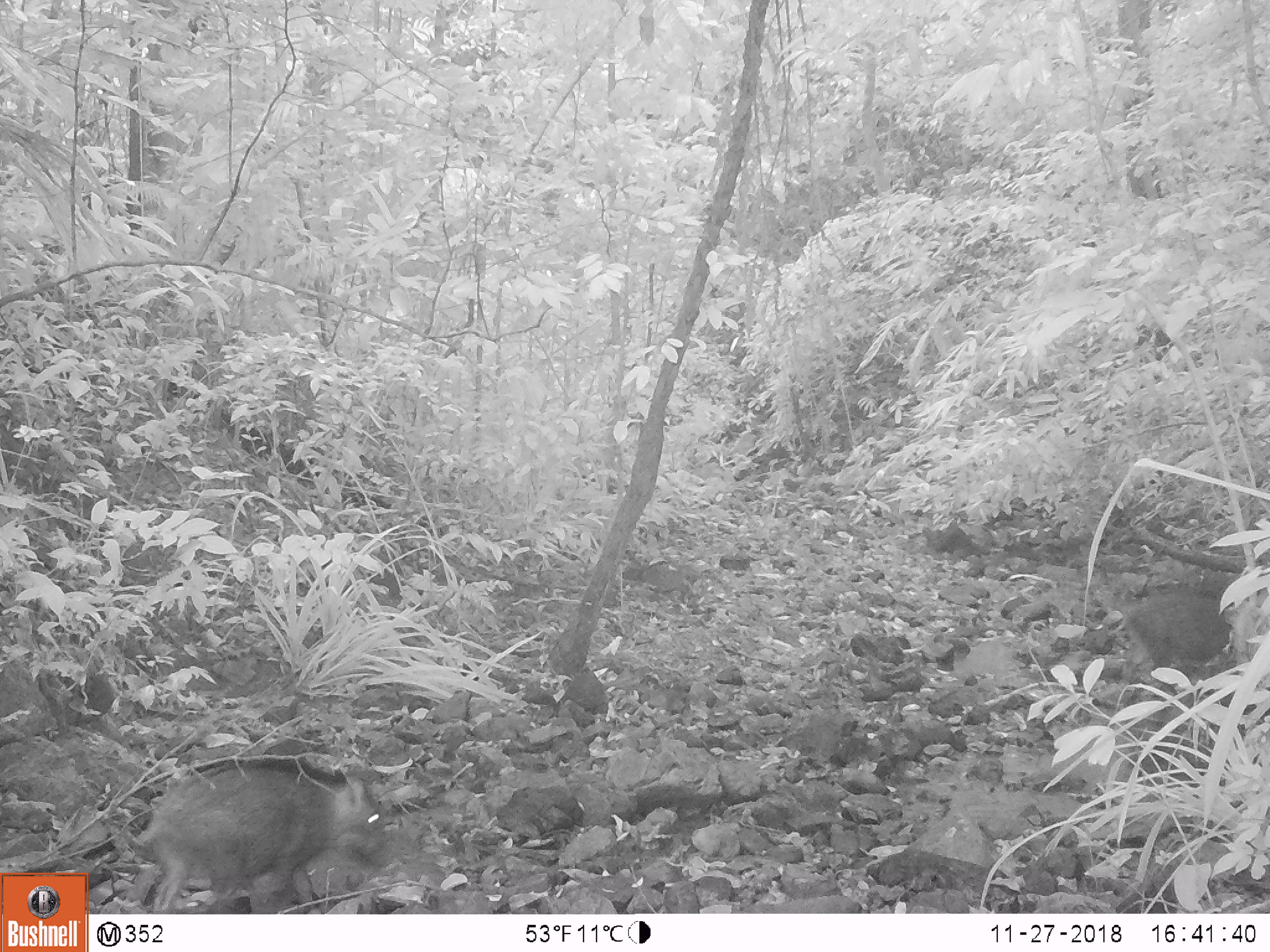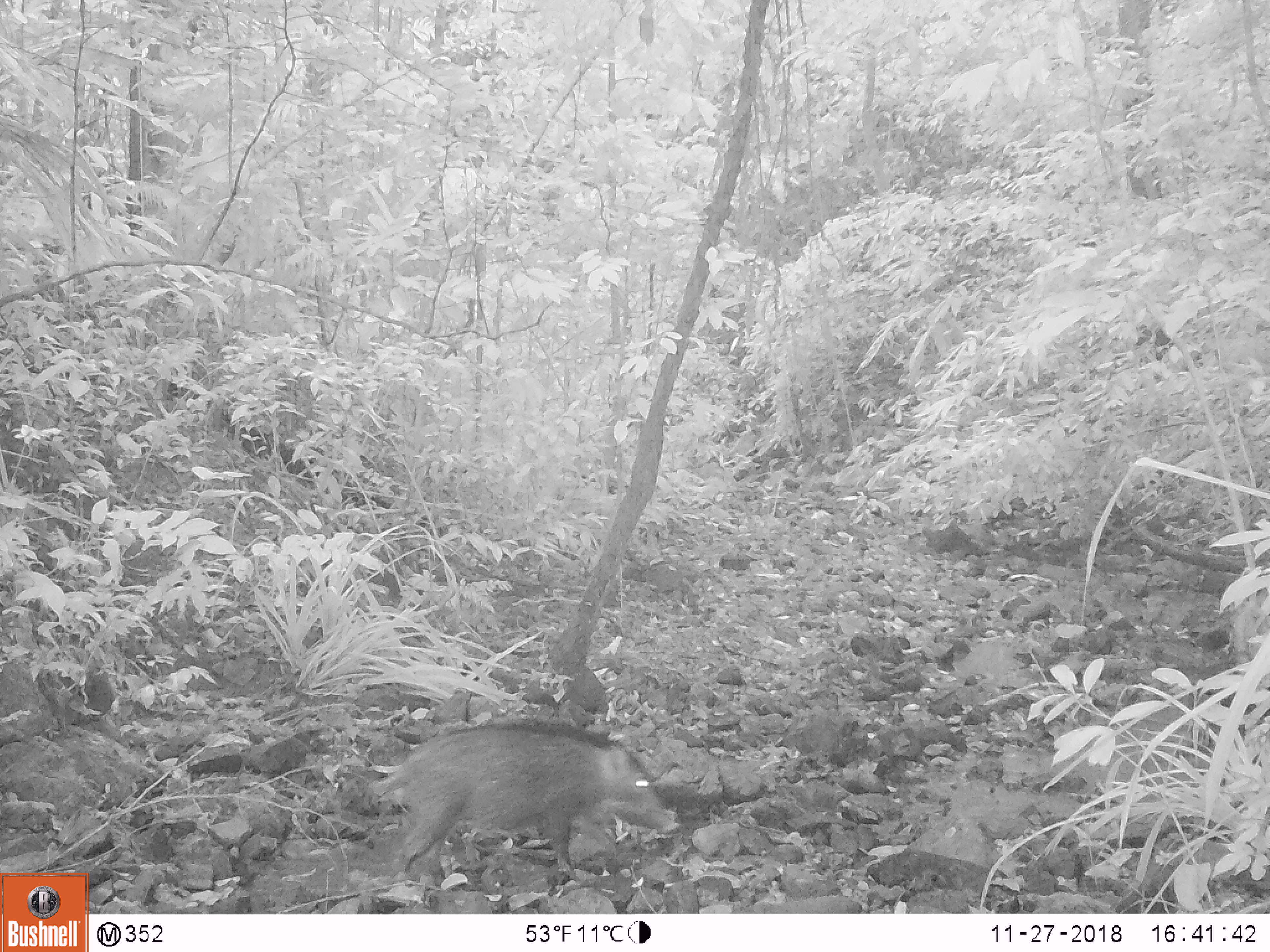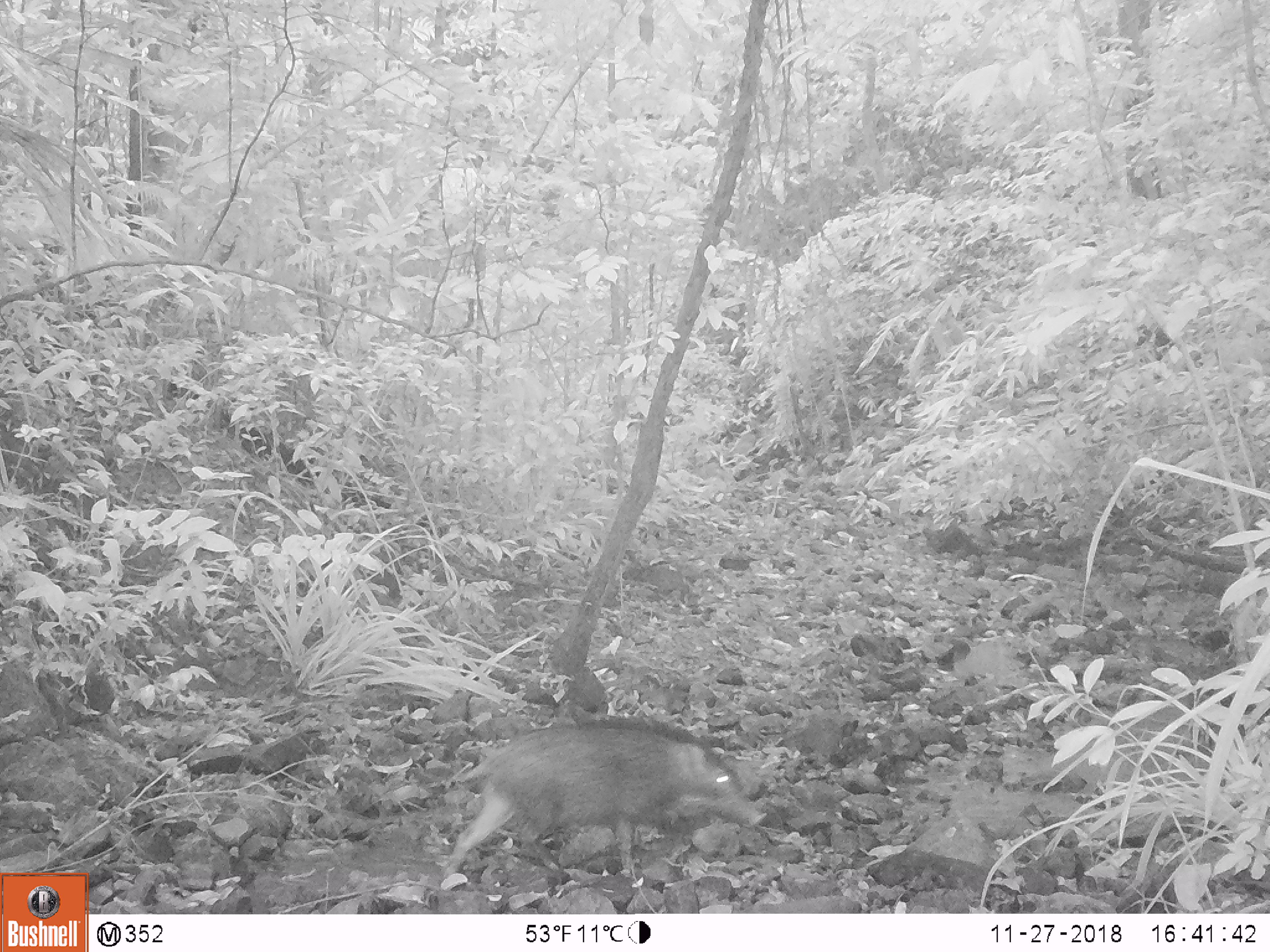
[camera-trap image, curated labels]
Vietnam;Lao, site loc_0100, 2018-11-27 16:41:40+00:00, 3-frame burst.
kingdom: Animalia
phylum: Chordata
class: Mammalia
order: Artiodactyla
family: Suidae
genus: Sus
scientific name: Sus scrofa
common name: eurasian wild pig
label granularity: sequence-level